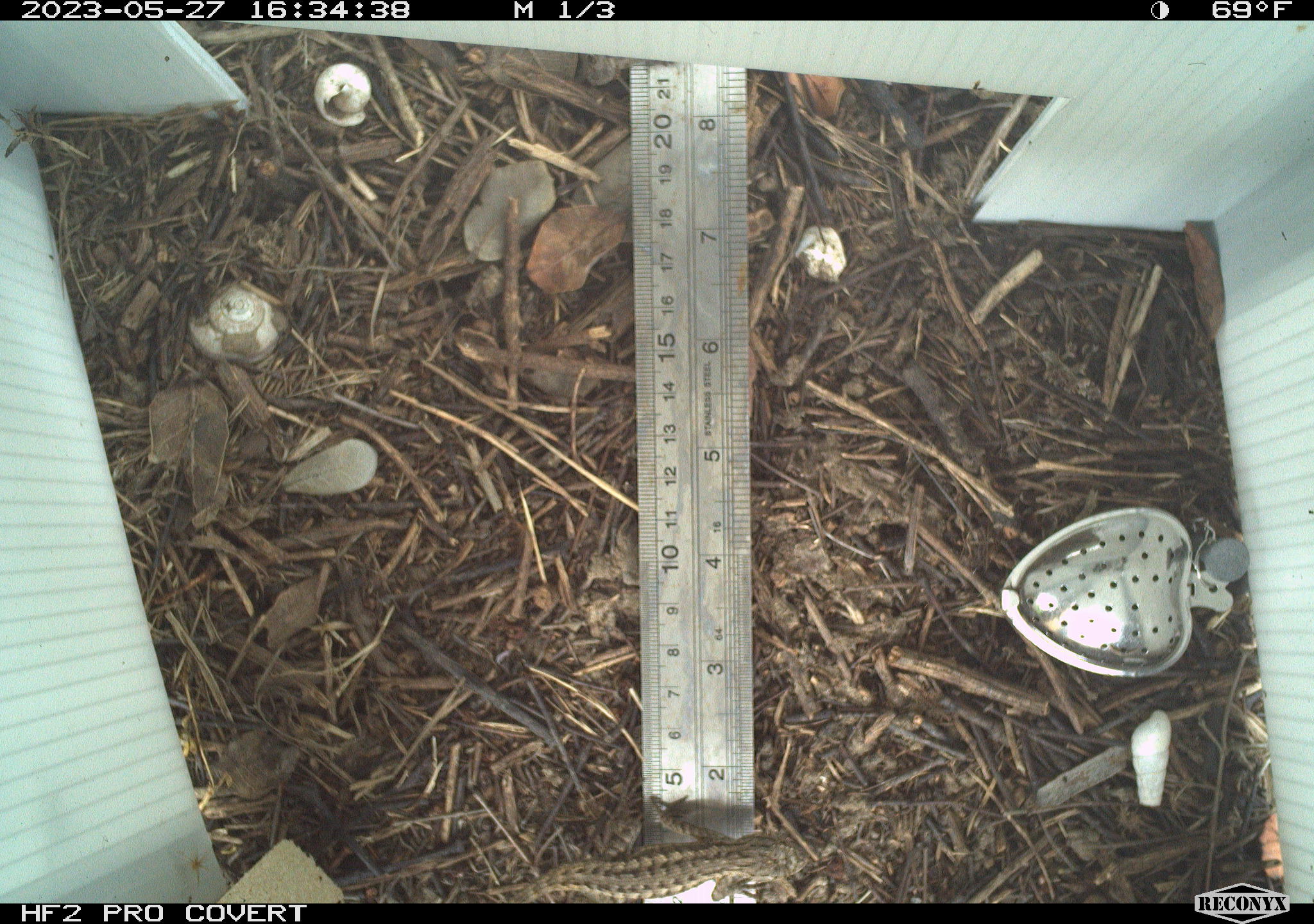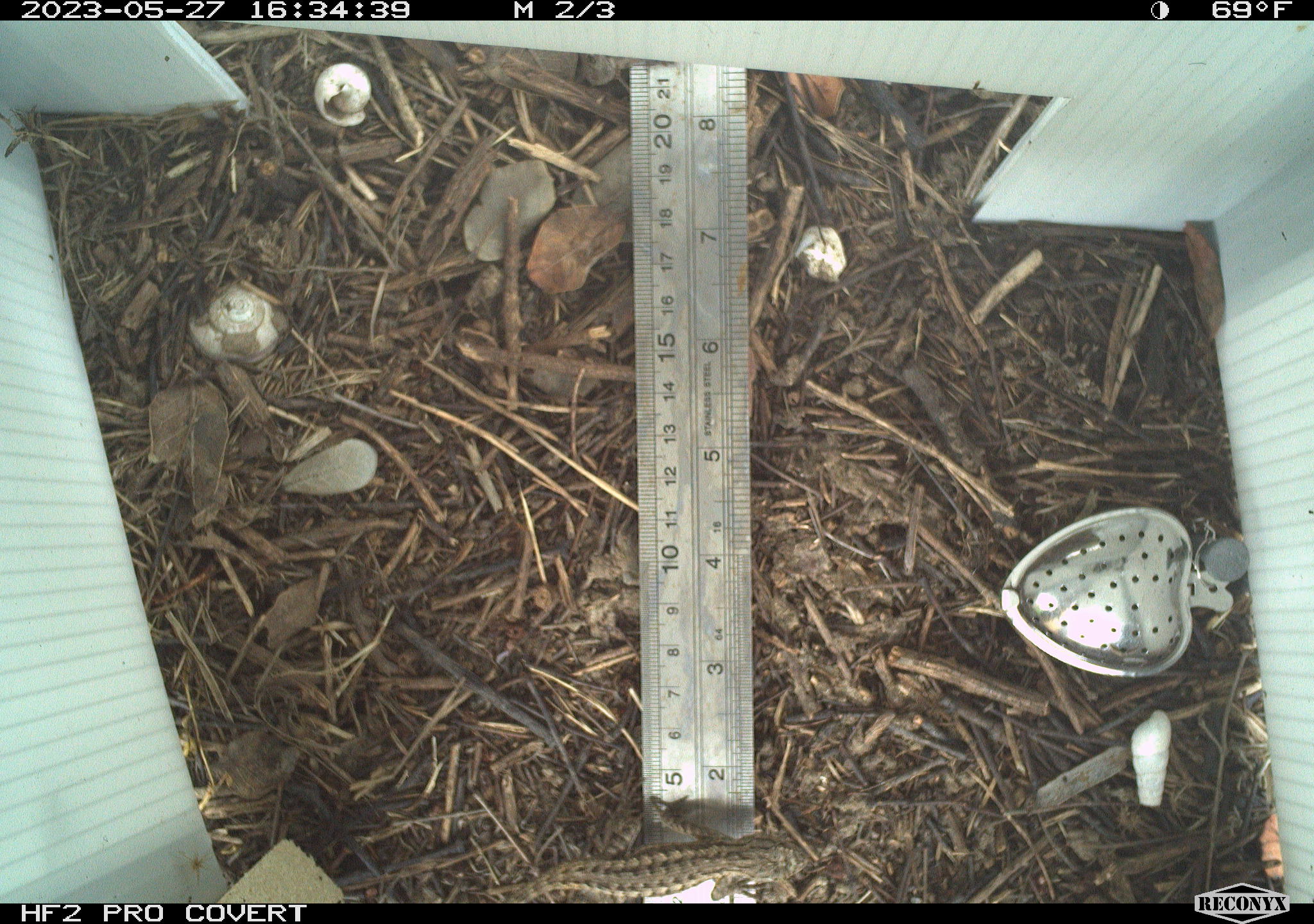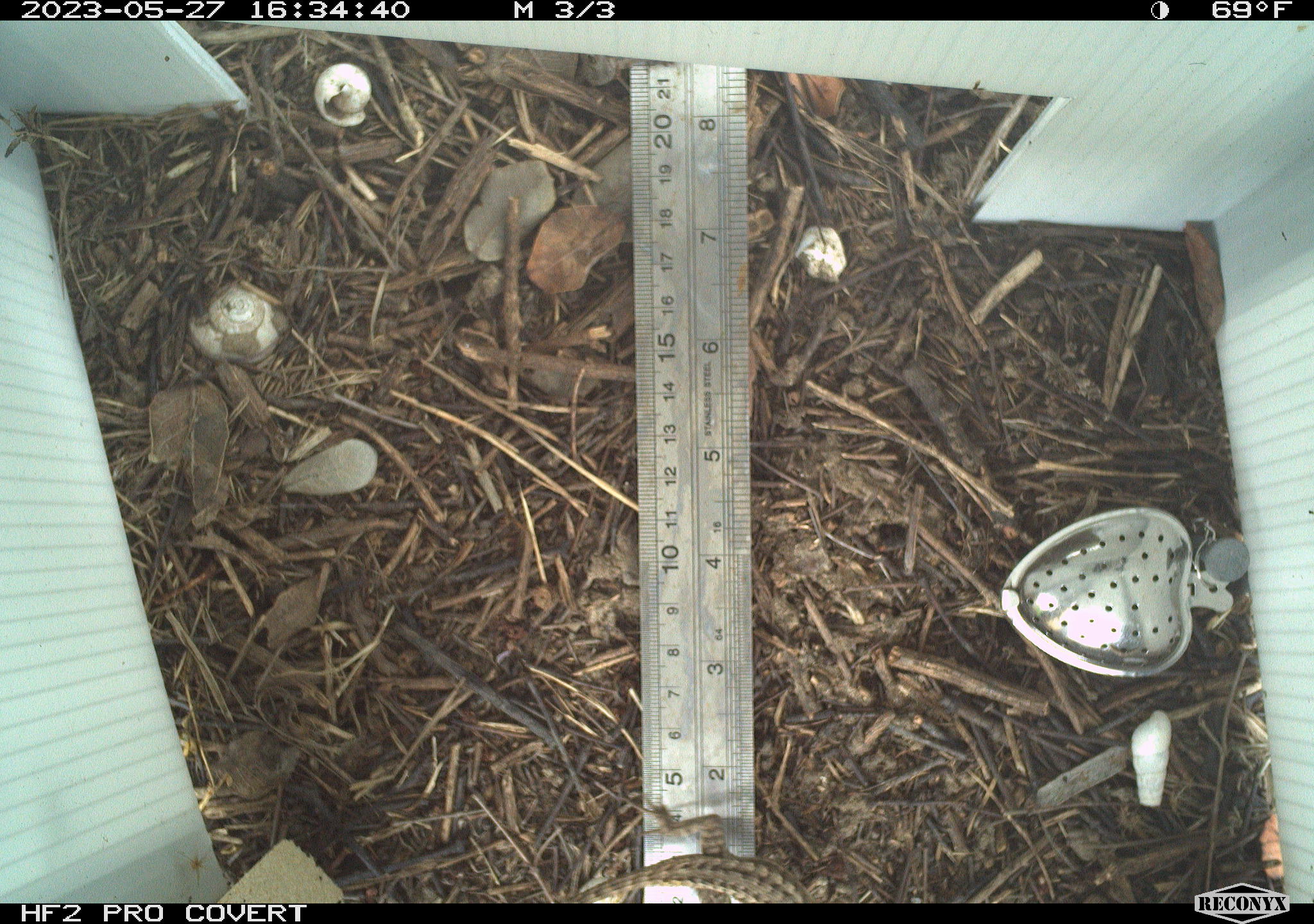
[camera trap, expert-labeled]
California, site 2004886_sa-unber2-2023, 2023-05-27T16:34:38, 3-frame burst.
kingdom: Animalia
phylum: Chordata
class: Reptilia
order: Squamata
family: Phrynosomatidae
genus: Sceloporus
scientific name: Sceloporus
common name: spiny lizards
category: sceloporus species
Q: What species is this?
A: Sceloporus species (spiny lizards) (Sceloporus).